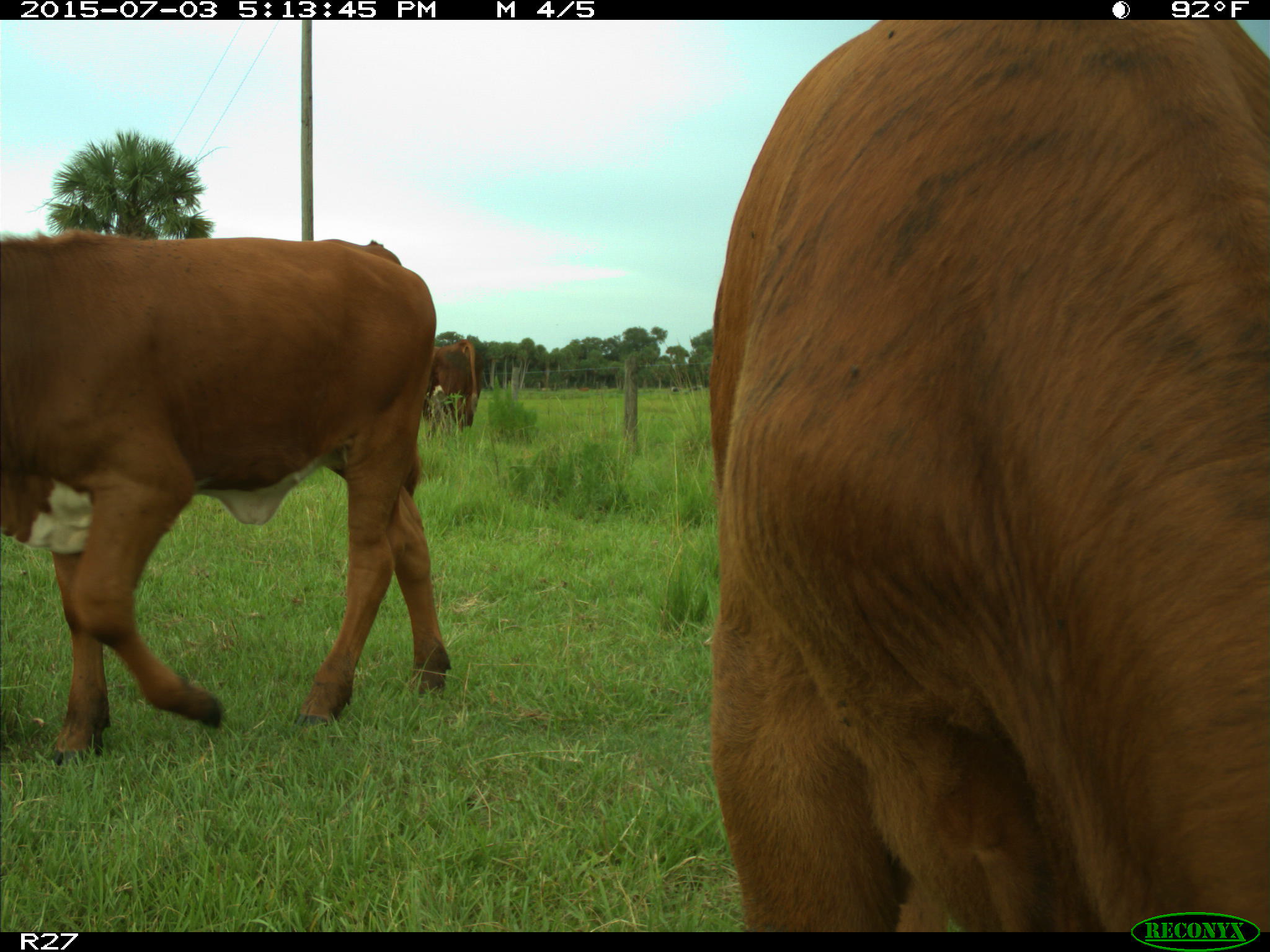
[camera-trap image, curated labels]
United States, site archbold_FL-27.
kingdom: Animalia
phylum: Chordata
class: Mammalia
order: Artiodactyla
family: Bovidae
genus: Bos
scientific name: Bos taurus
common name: domestic cow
Bos taurus (domestic cow).